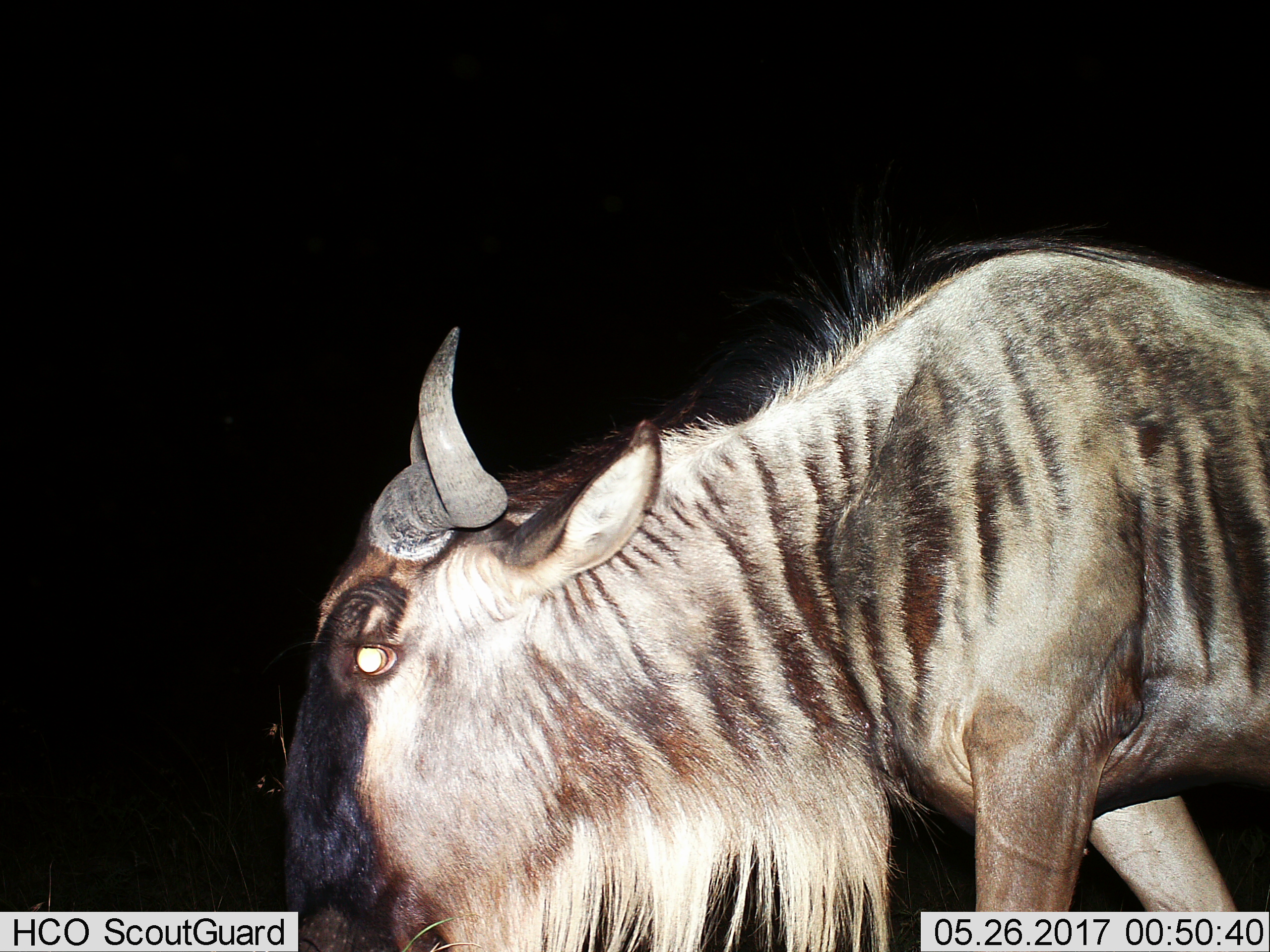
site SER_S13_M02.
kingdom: Animalia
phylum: Chordata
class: Mammalia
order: Artiodactyla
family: Bovidae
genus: Connochaetes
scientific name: Connochaetes taurinus taurinus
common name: blue wildebeest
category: wildebeestblue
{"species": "wildebeestblue (blue wildebeest) (Connochaetes taurinus taurinus)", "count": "1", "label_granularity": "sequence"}